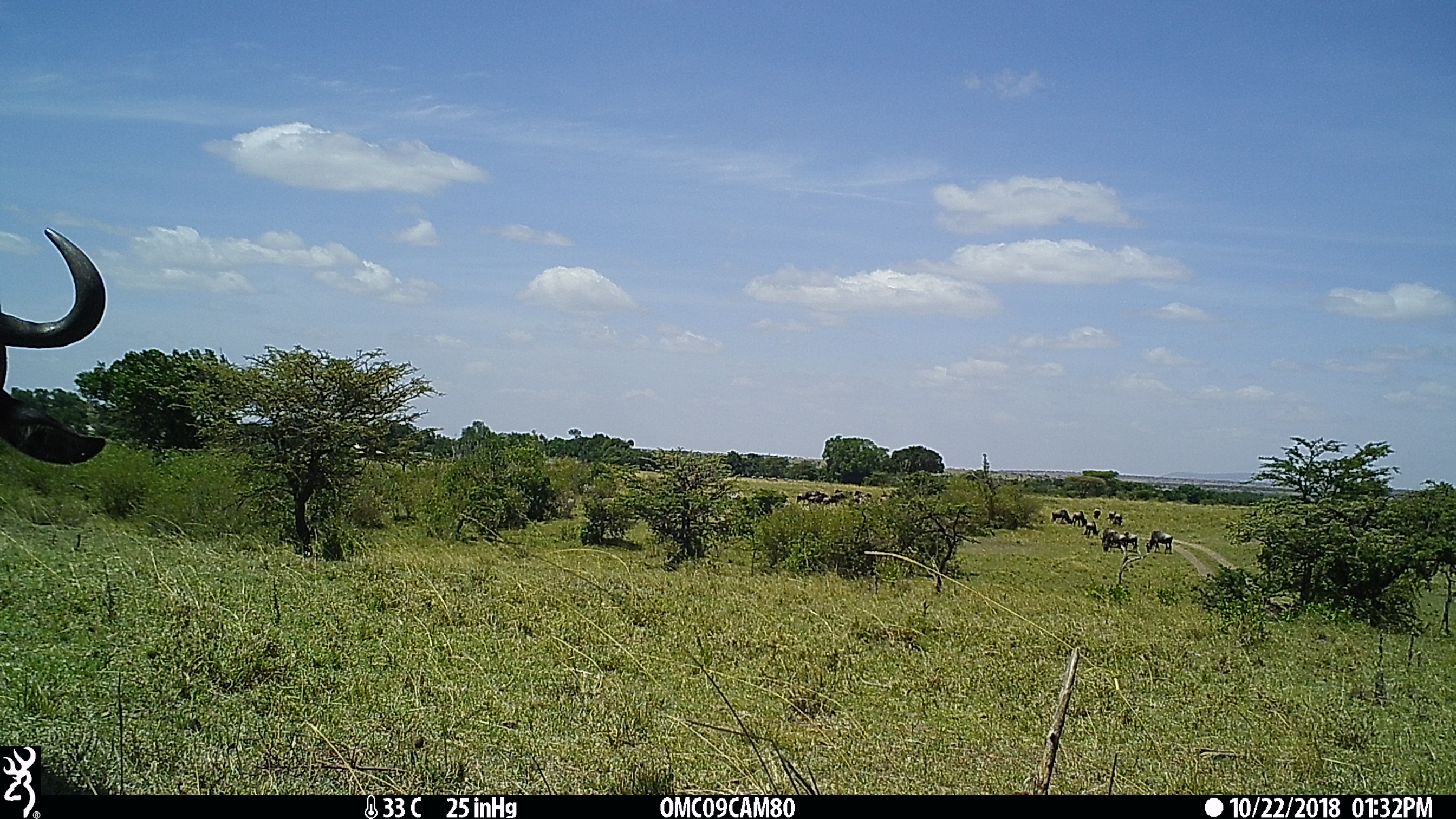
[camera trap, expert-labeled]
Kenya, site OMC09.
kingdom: Animalia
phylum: Chordata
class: Mammalia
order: Artiodactyla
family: Bovidae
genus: Connochaetes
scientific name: Connochaetes taurinus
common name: blue wildebeest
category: wildebeest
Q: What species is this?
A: Wildebeest (blue wildebeest) (Connochaetes taurinus).